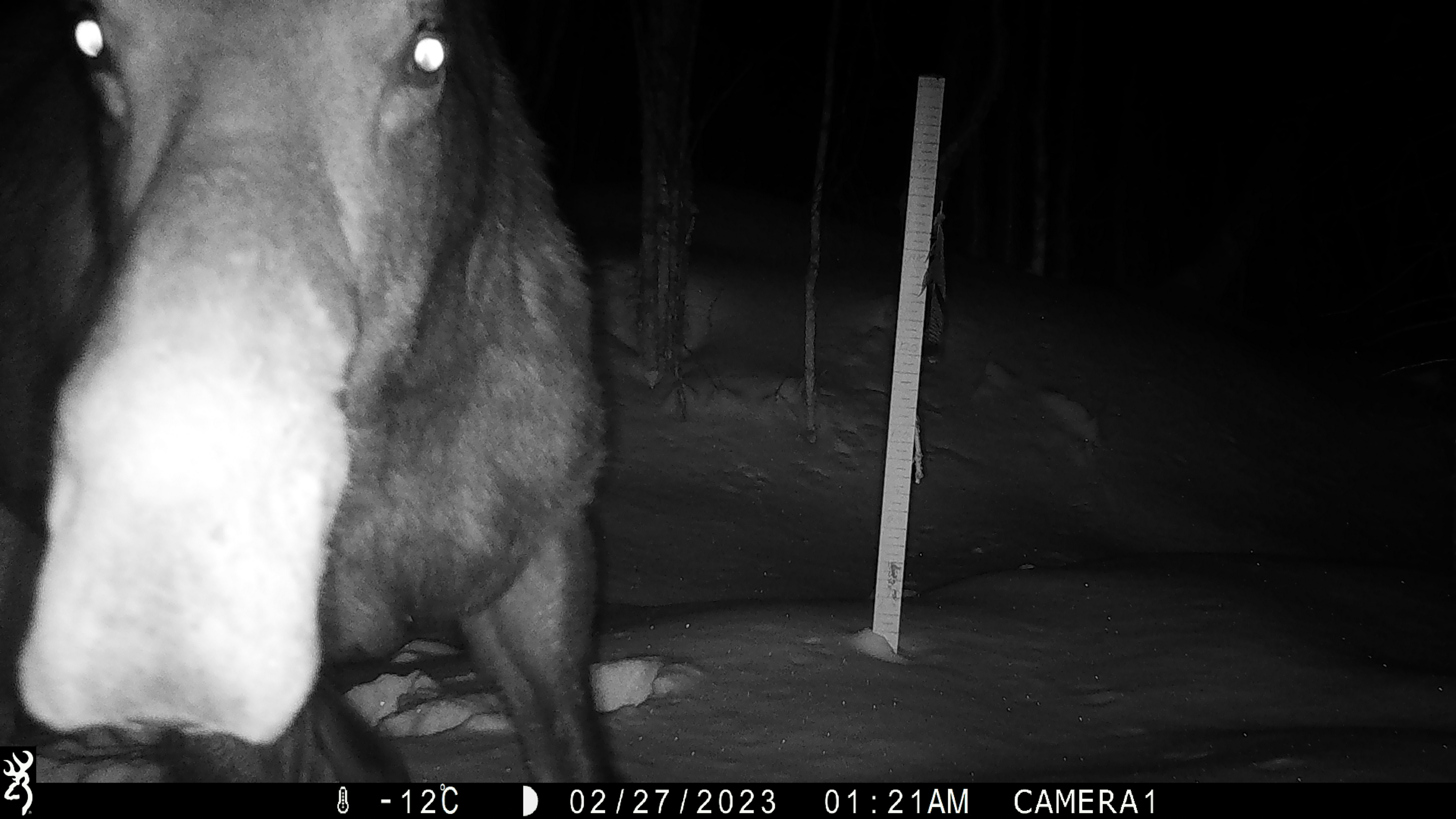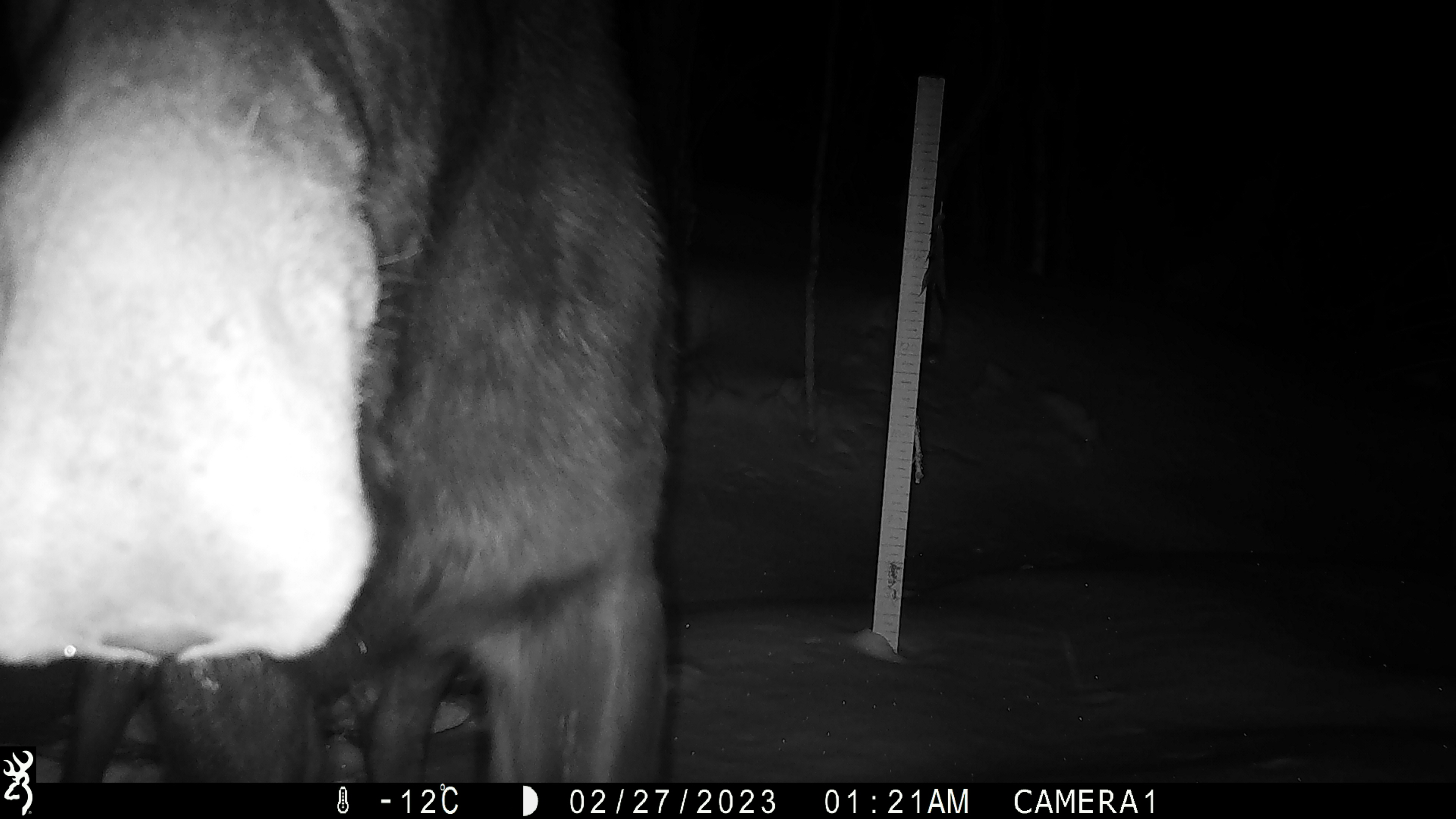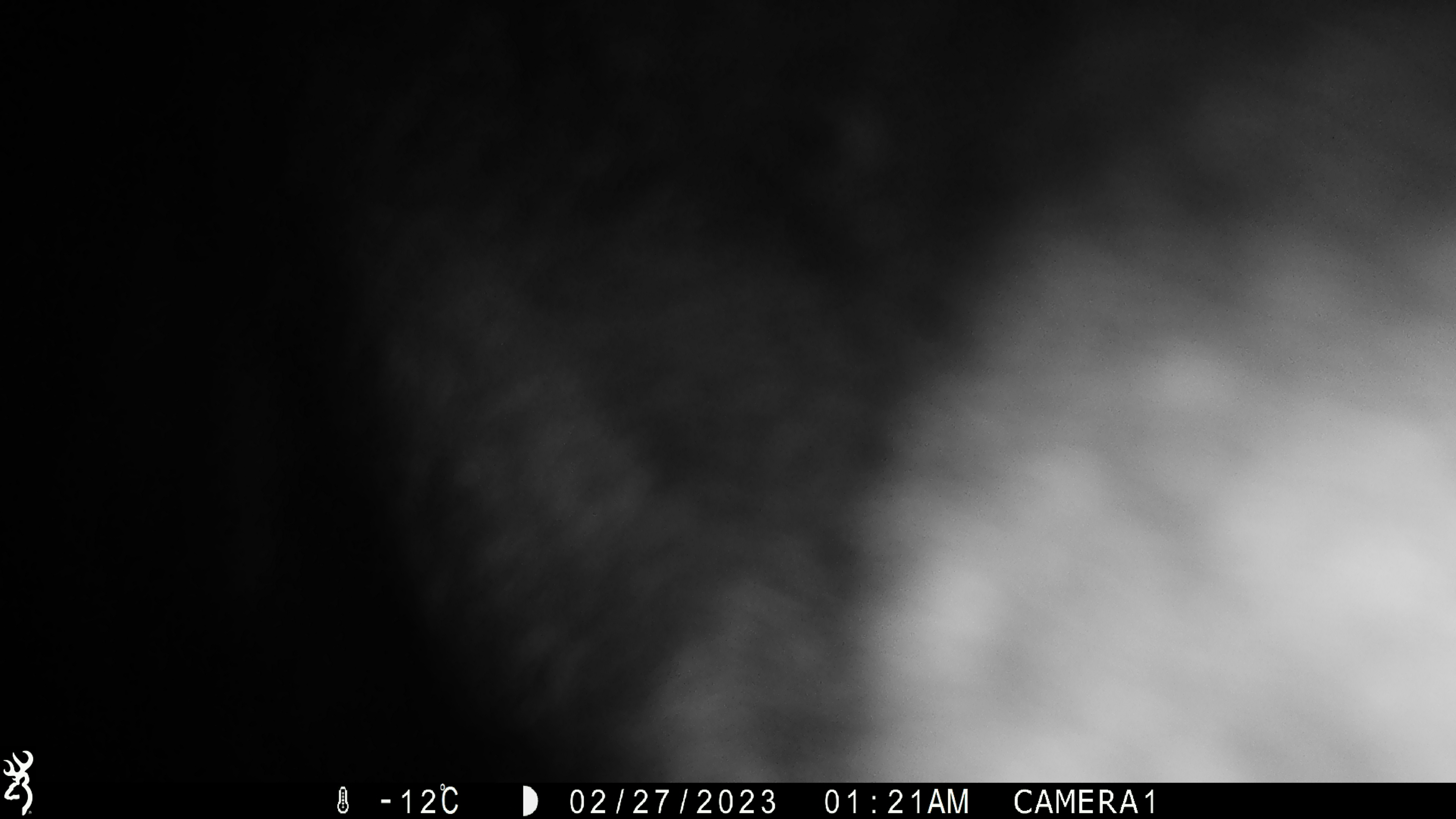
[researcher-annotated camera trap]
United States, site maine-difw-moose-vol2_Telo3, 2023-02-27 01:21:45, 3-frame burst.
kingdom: Animalia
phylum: Chordata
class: Mammalia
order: Artiodactyla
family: Cervidae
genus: Alces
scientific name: Alces alces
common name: moose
Moose (Alces alces).